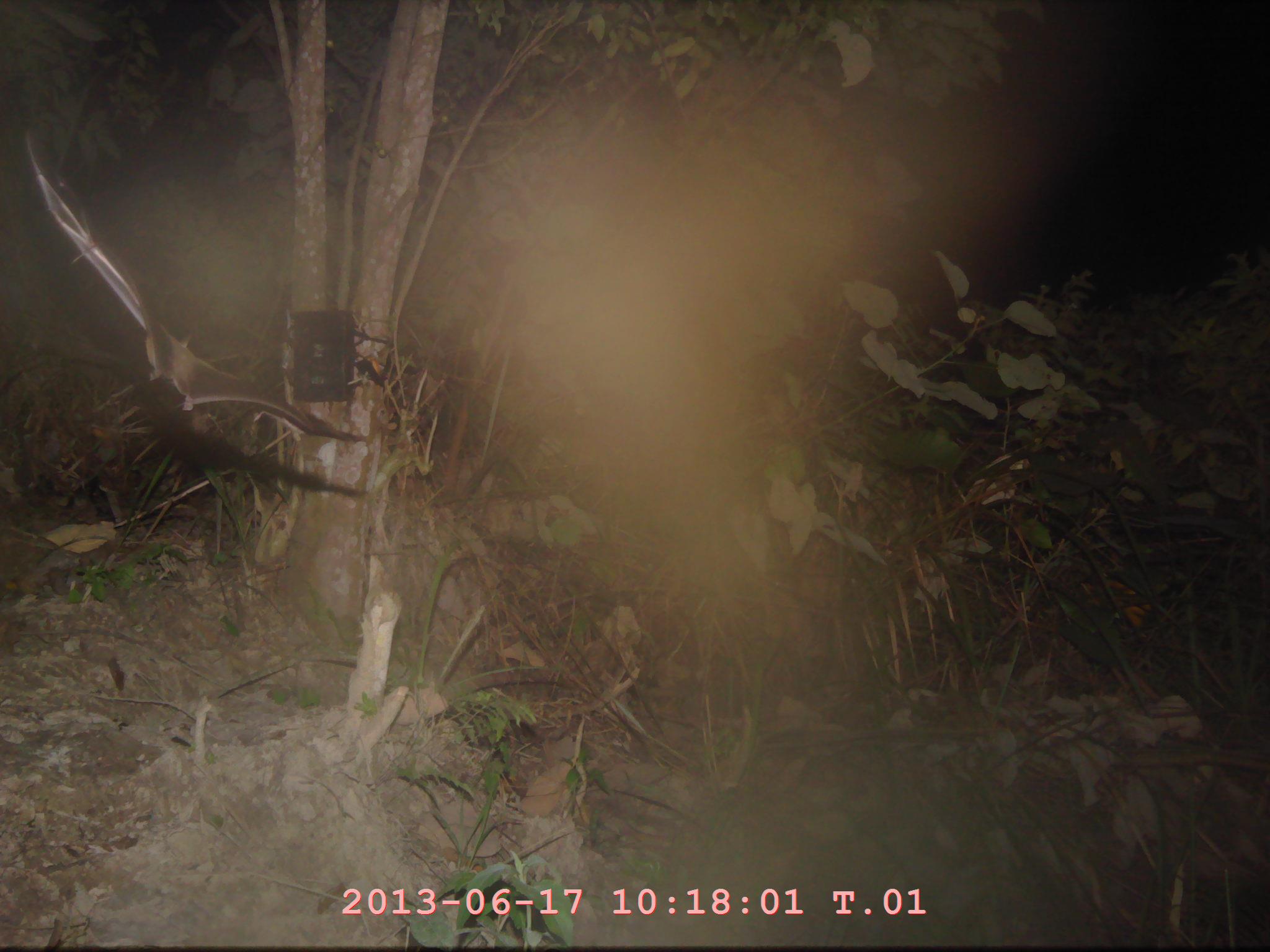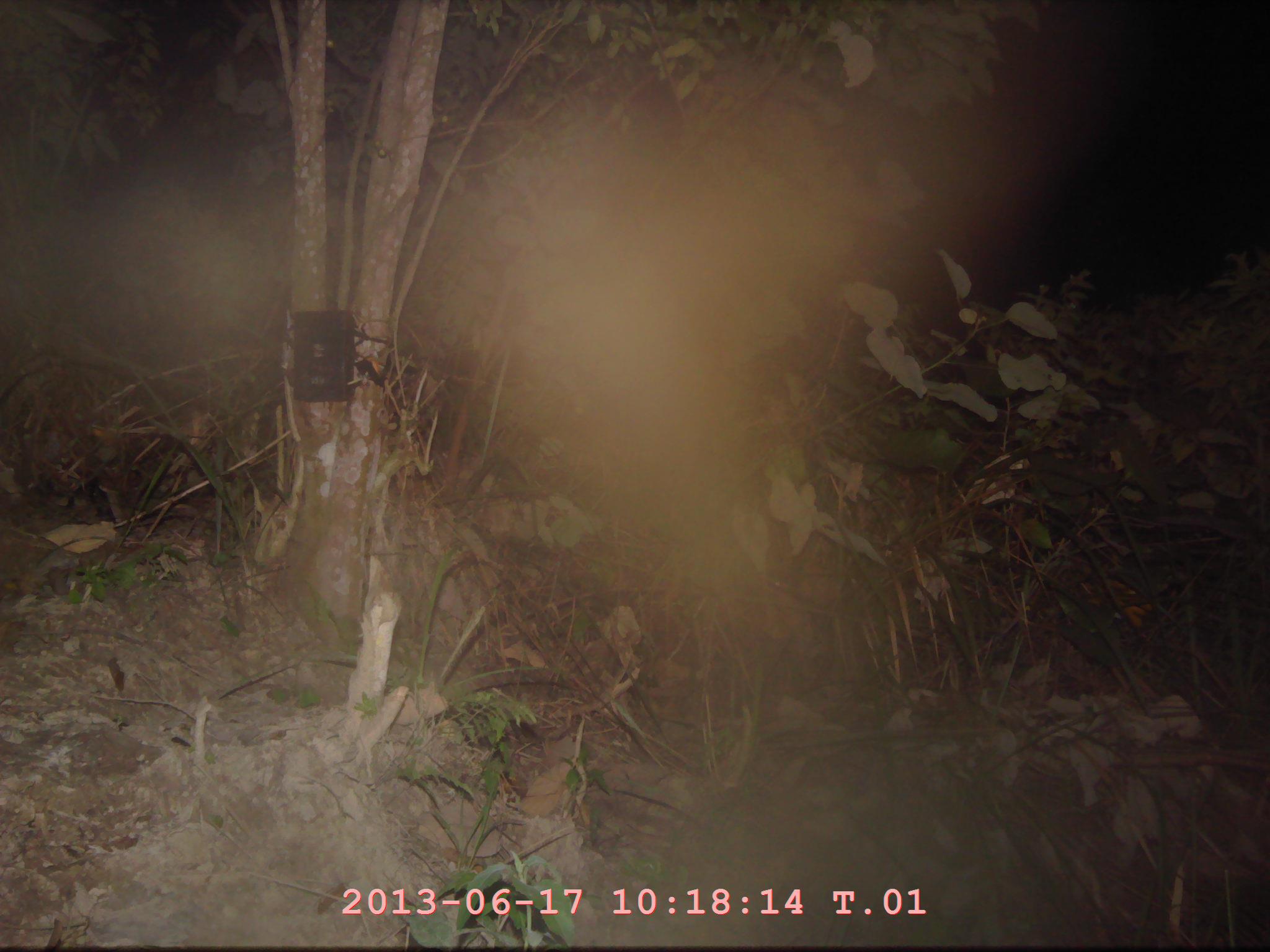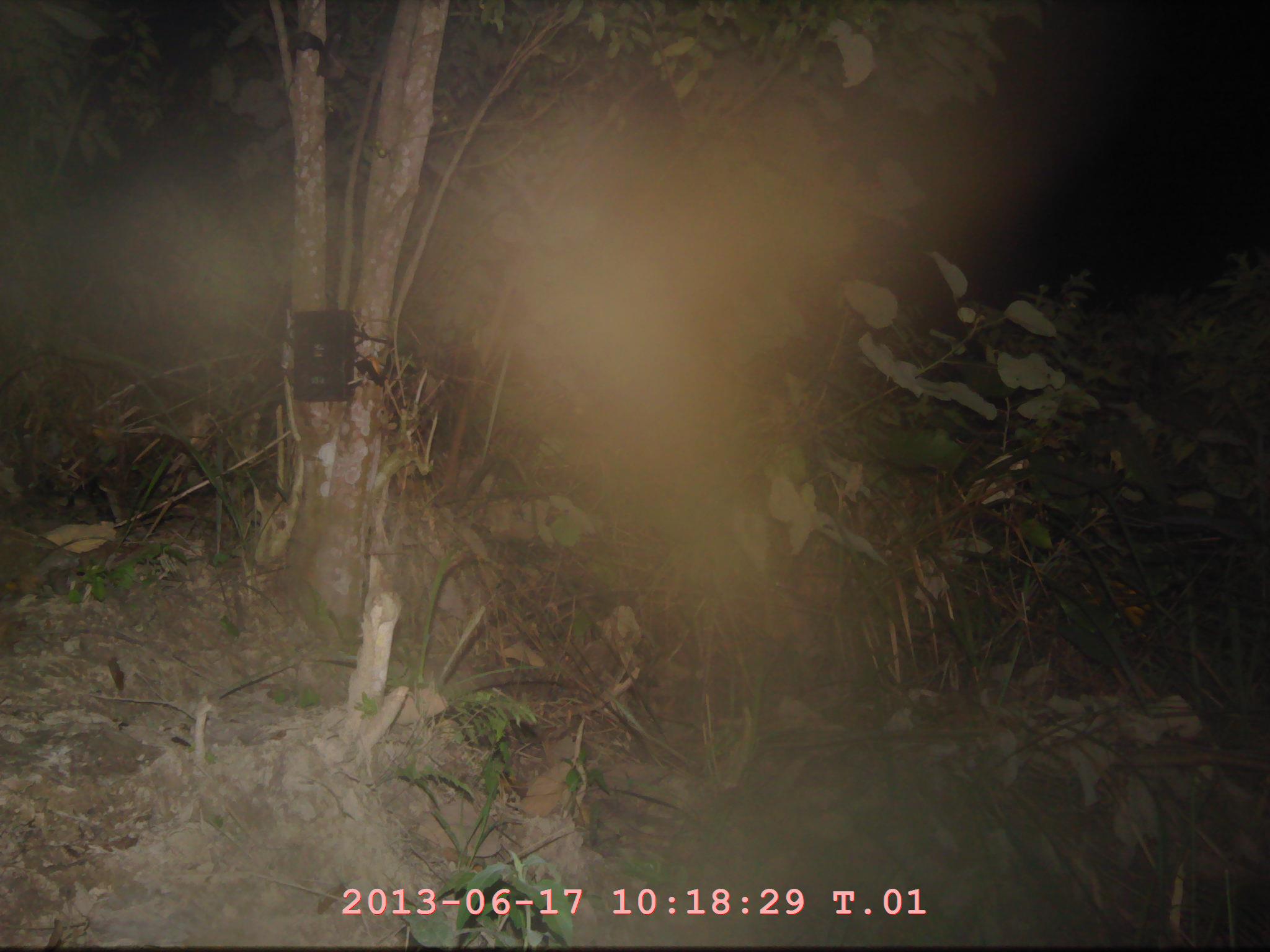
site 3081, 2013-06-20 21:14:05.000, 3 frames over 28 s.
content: unidentified animal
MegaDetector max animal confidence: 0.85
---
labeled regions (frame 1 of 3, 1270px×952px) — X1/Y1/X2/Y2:
unknown: 22/132/369/445